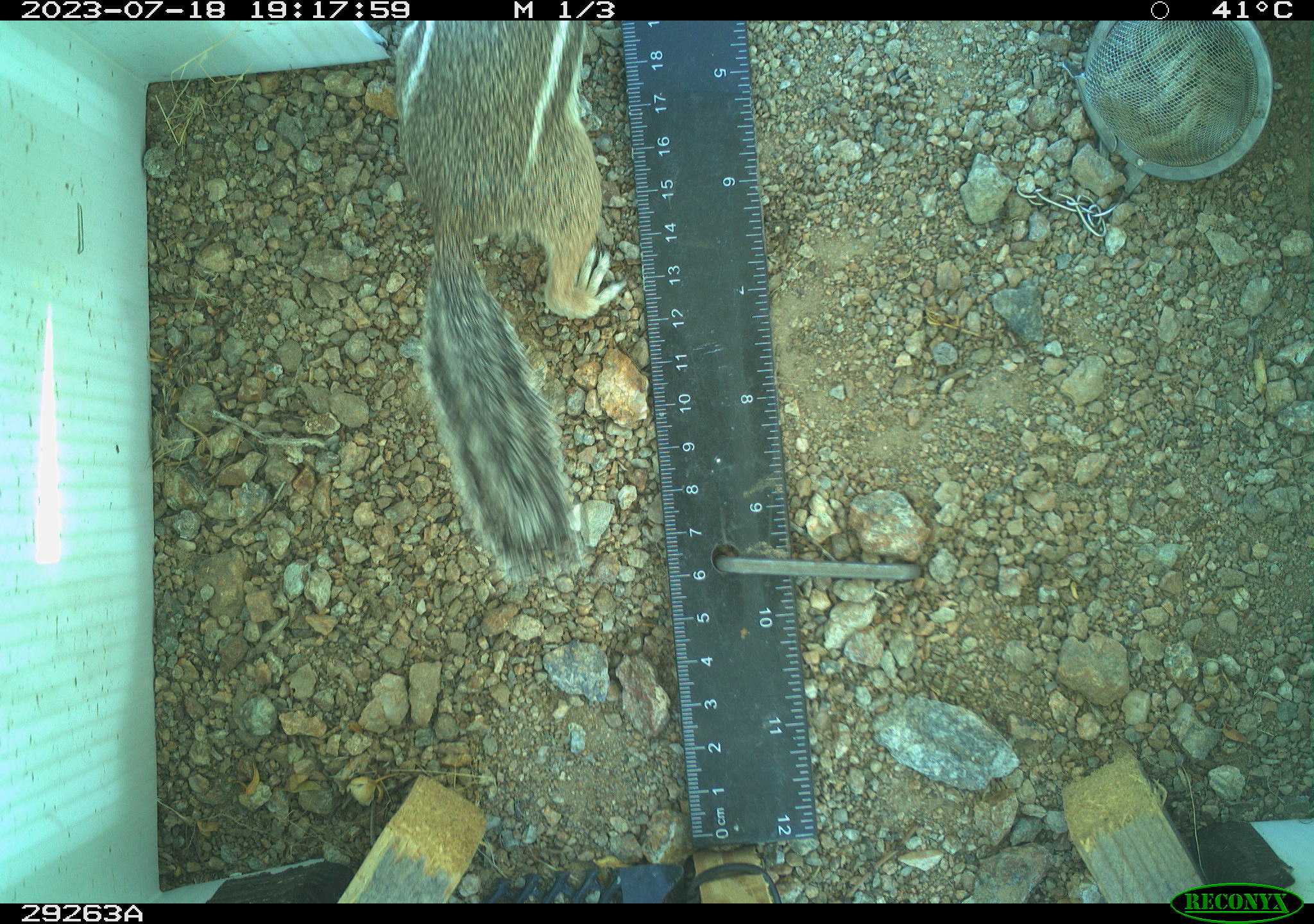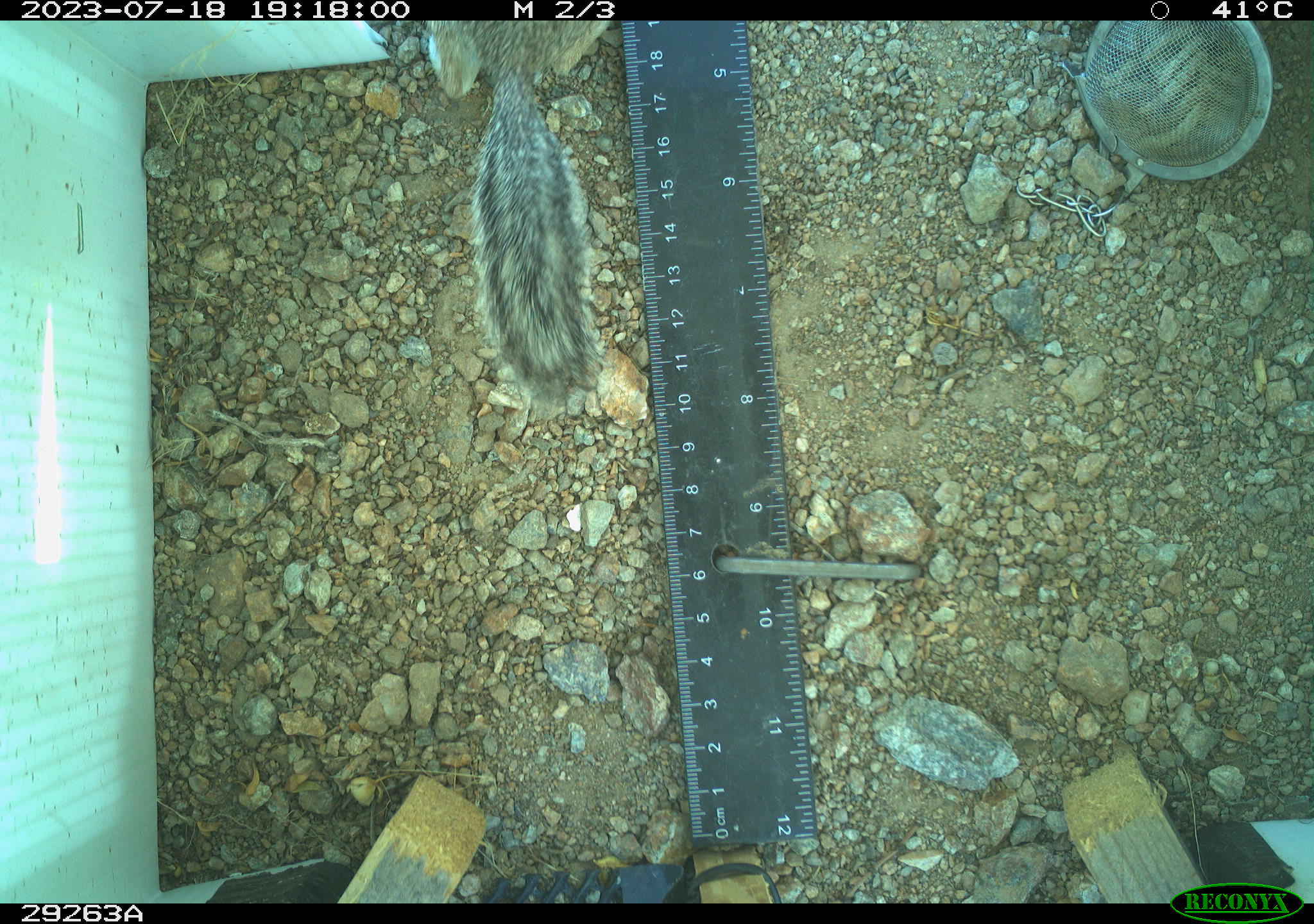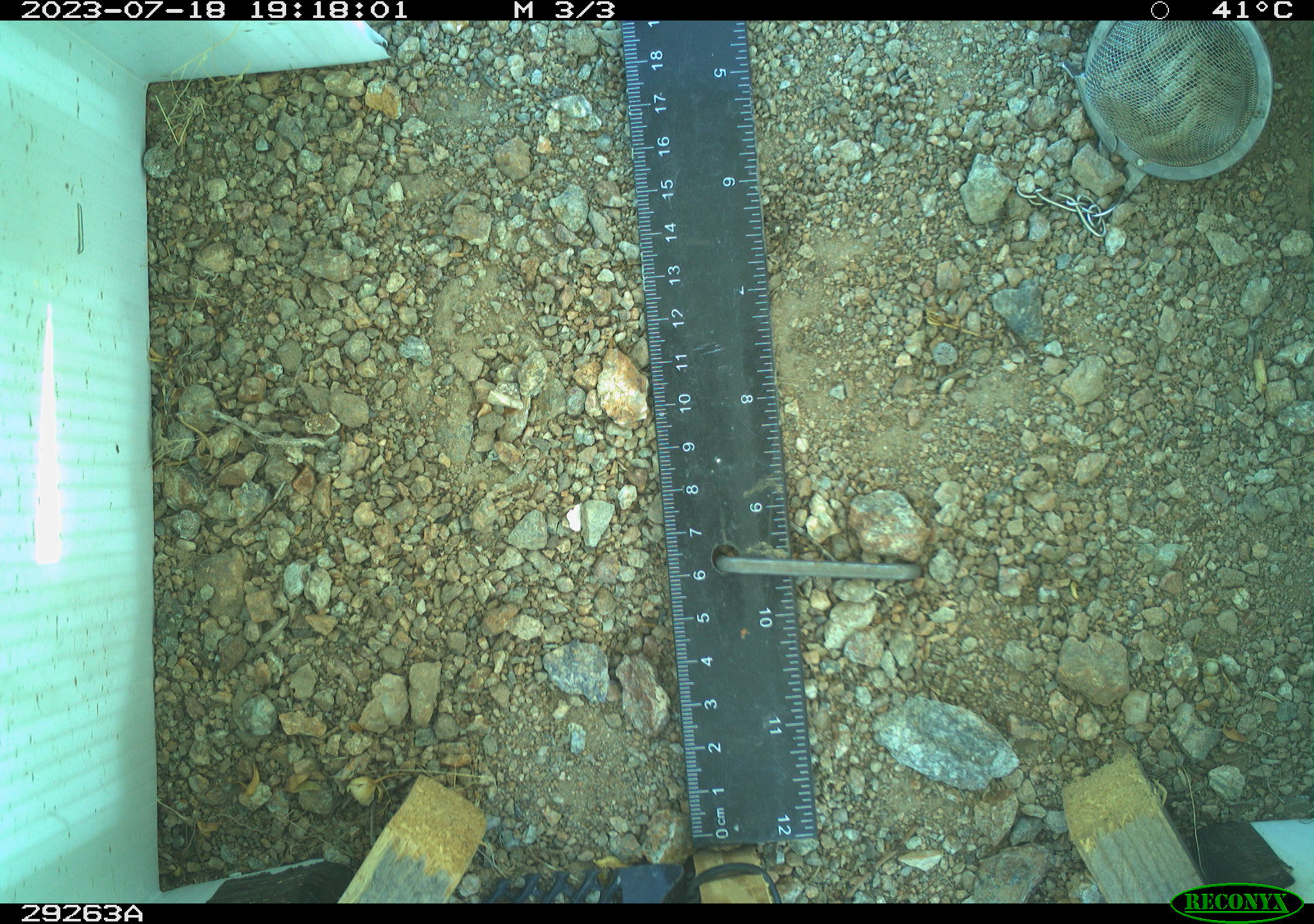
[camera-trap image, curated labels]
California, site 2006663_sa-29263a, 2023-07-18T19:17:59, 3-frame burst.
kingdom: Animalia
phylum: Chordata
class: Mammalia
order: Rodentia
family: Sciuridae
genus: Ammospermophilus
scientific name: Ammospermophilus leucurus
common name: white-tailed antelope squirrel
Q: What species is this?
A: White-tailed antelope squirrel (Ammospermophilus leucurus).